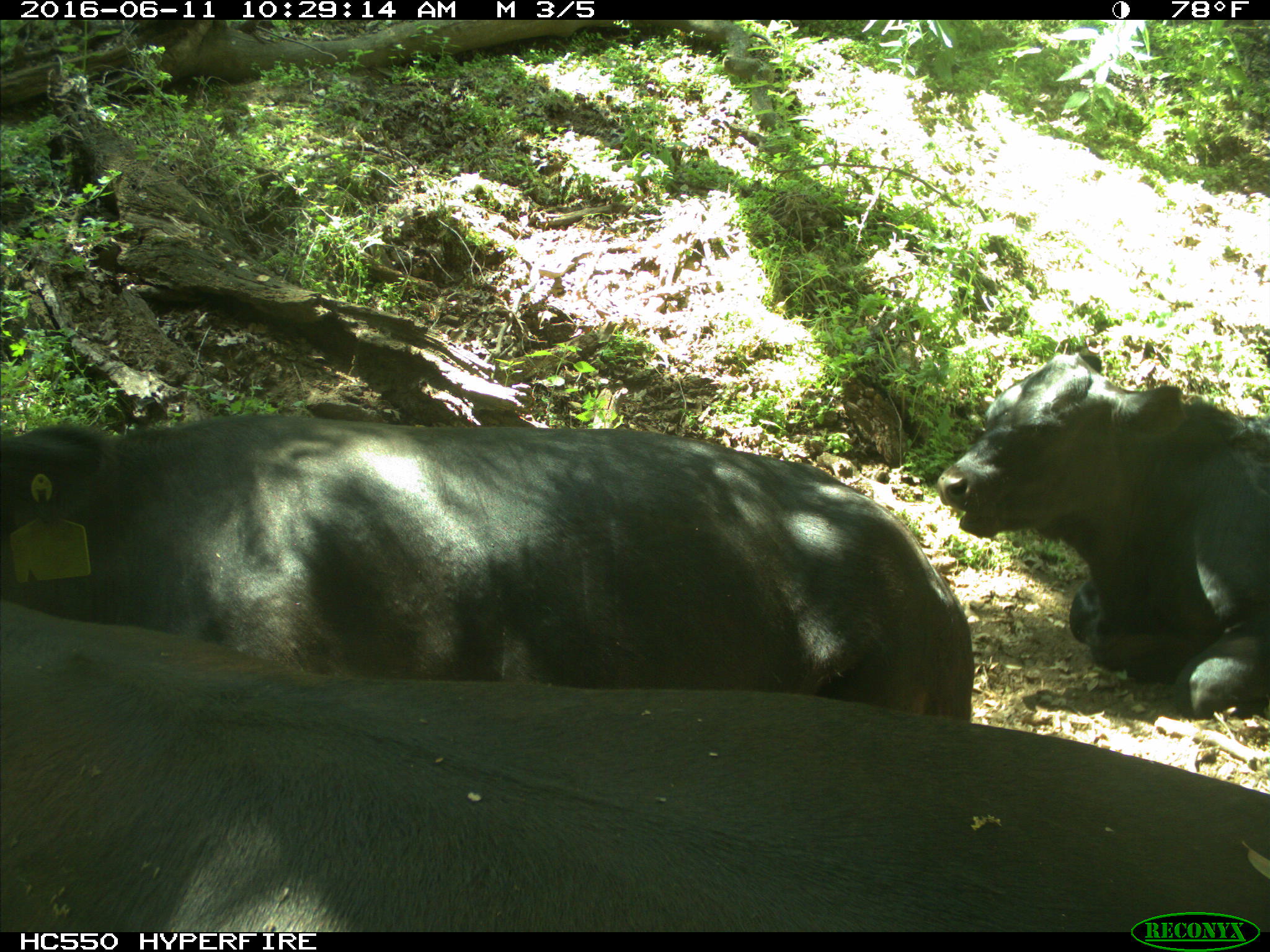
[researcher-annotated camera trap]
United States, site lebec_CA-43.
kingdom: Animalia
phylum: Chordata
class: Mammalia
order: Artiodactyla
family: Bovidae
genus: Bos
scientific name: Bos taurus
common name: domestic cow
Bos taurus (domestic cow).